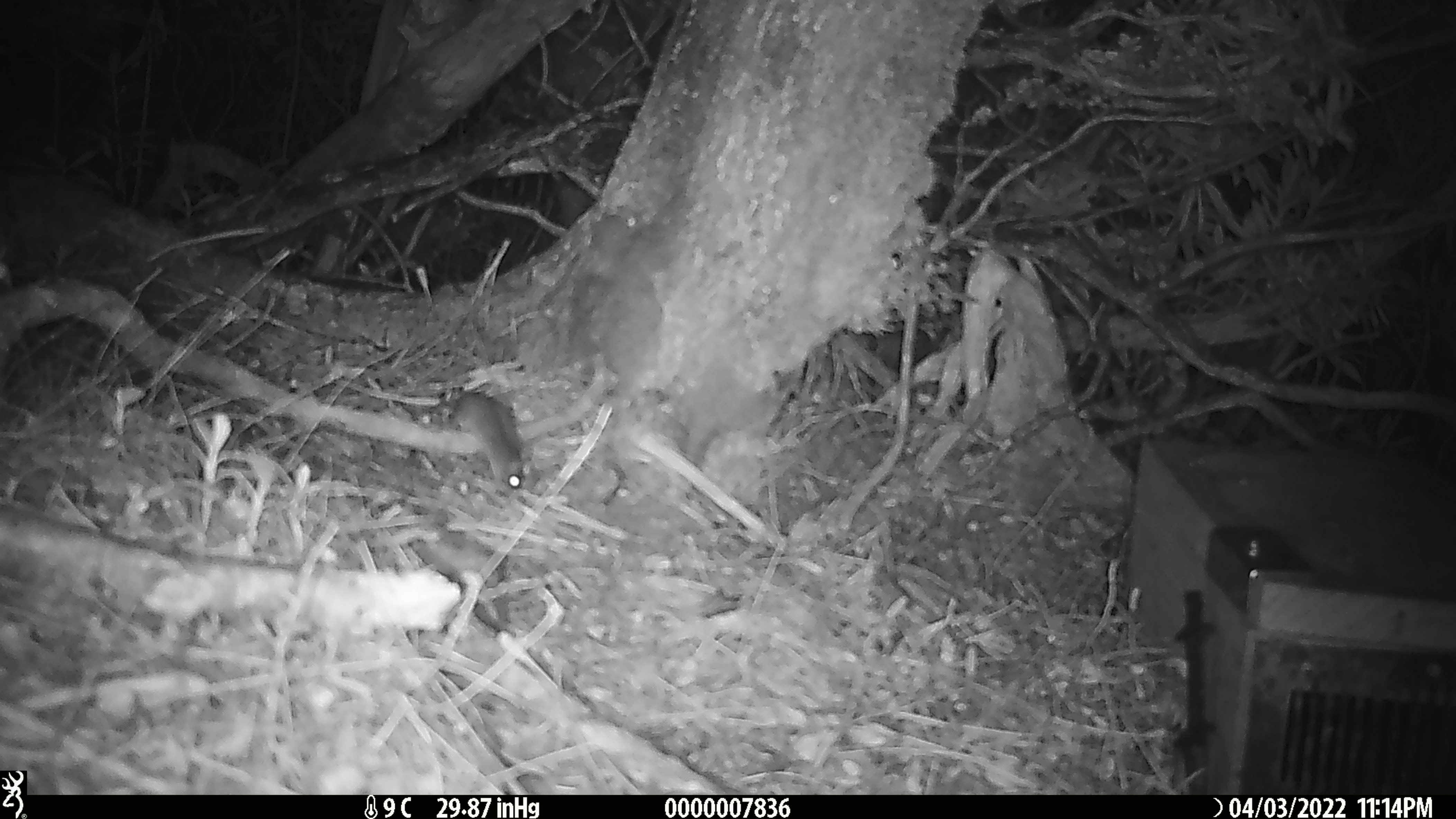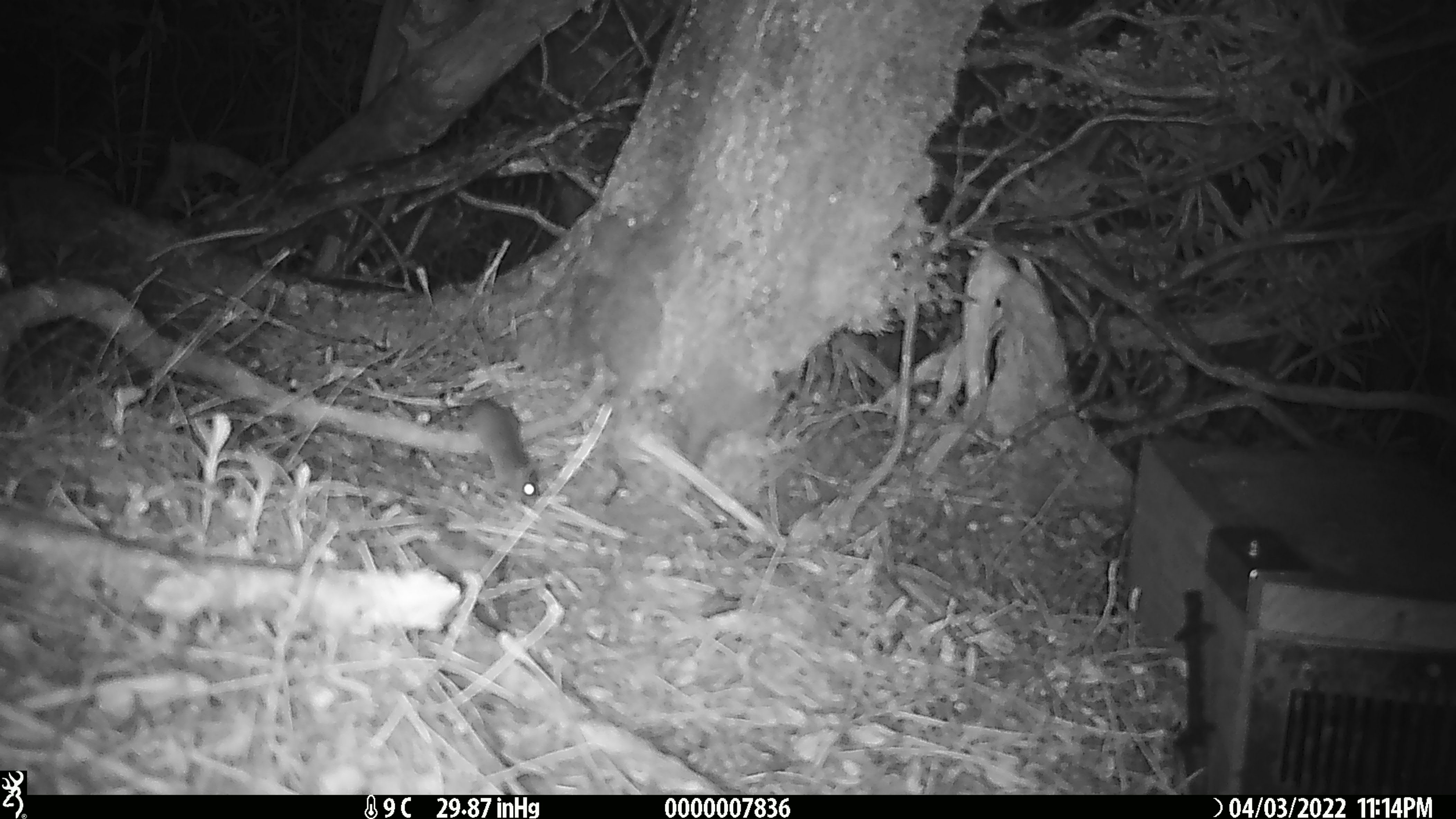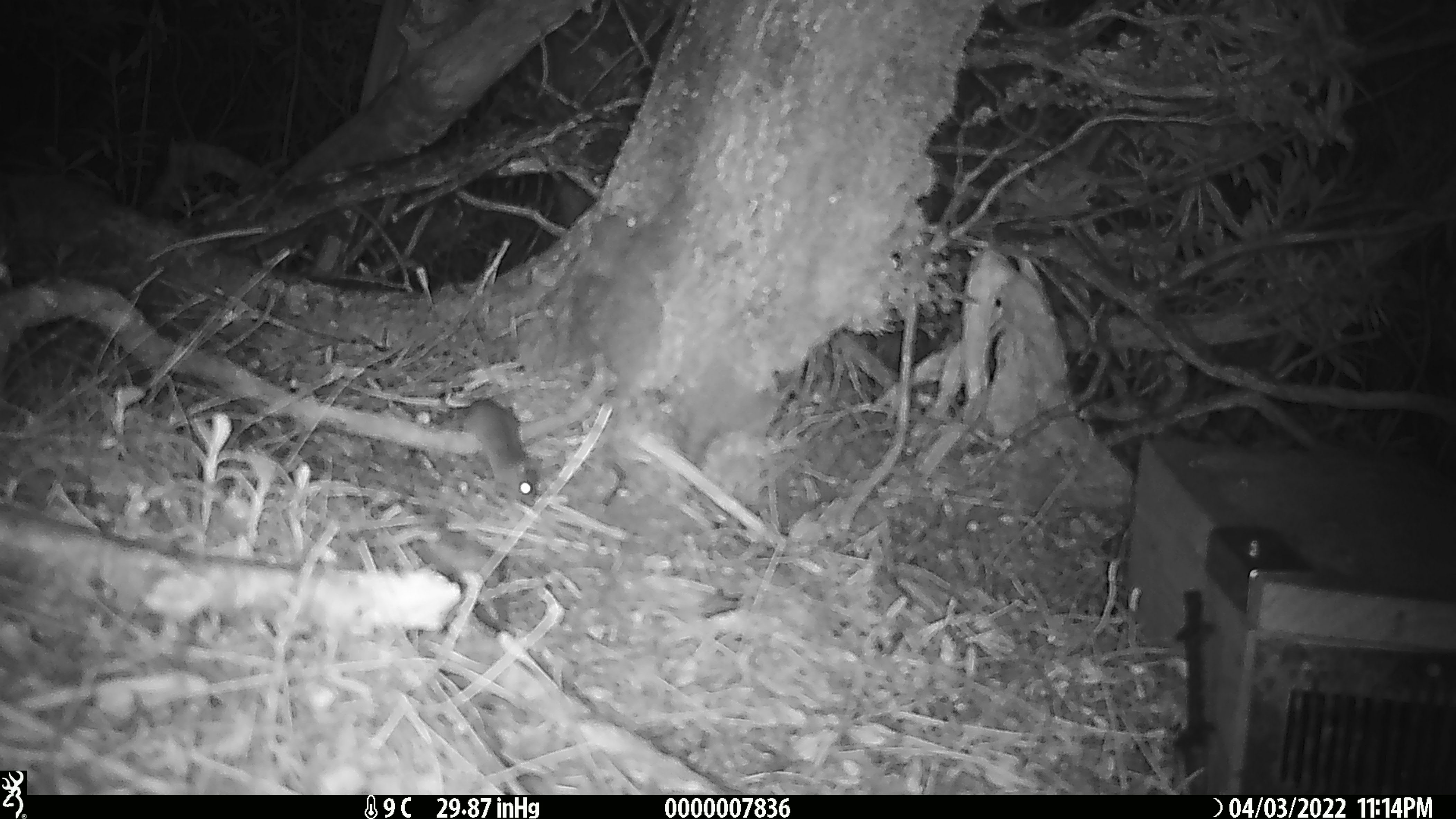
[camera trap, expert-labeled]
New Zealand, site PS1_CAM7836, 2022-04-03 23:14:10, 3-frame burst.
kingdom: Animalia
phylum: Chordata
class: Mammalia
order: Rodentia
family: Muridae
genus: Mus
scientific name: Mus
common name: mouse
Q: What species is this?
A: Mouse (Mus).